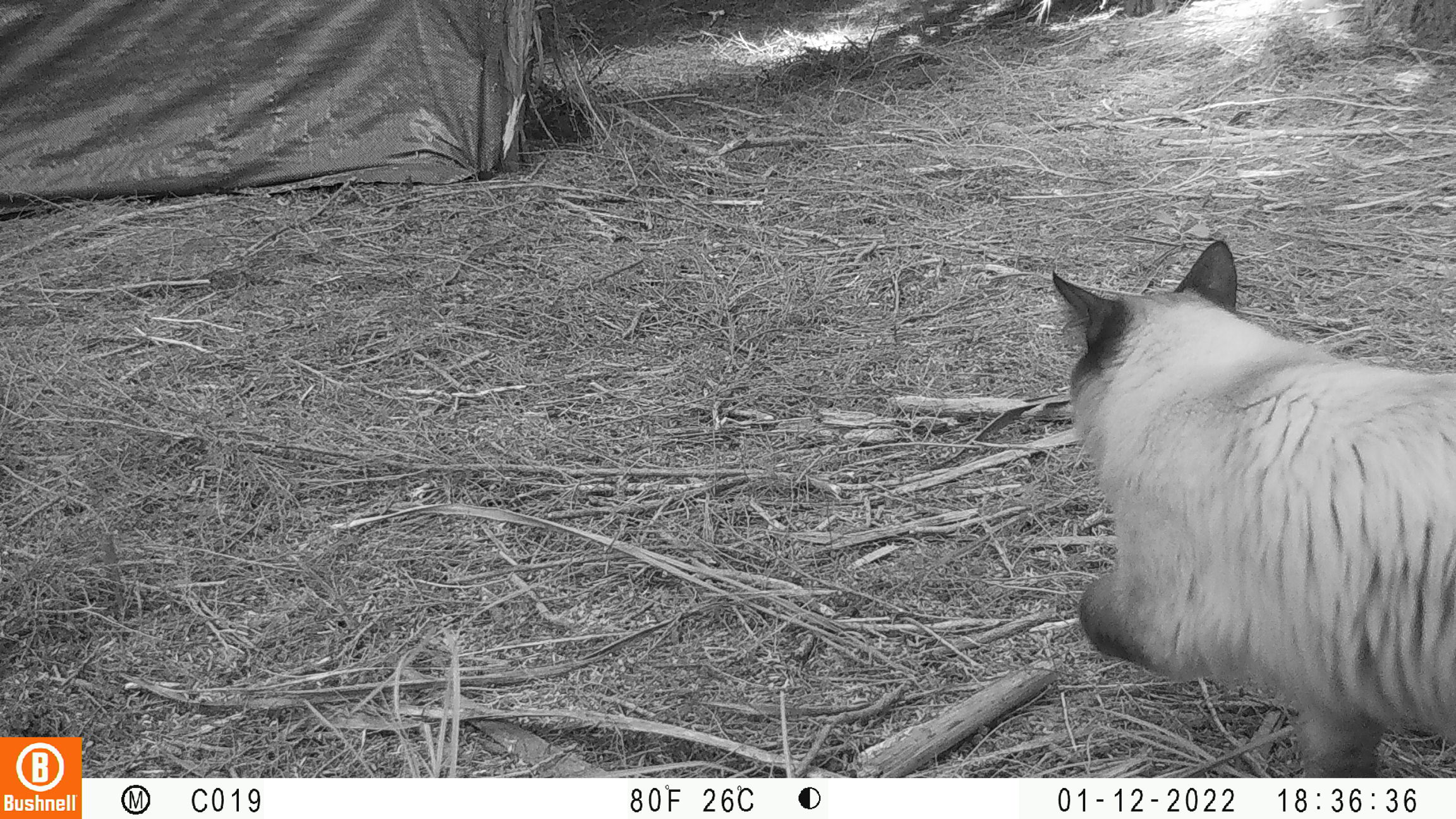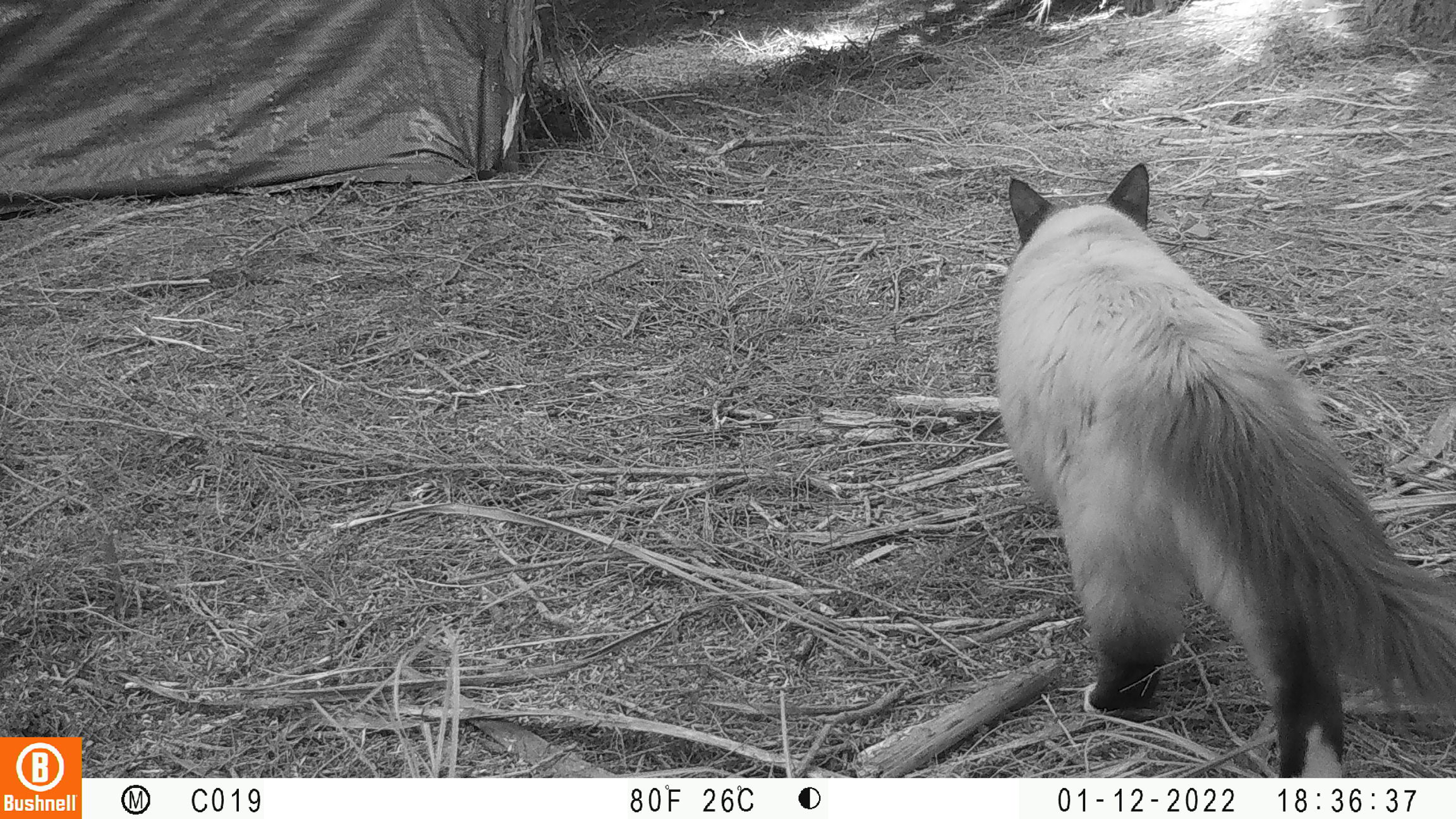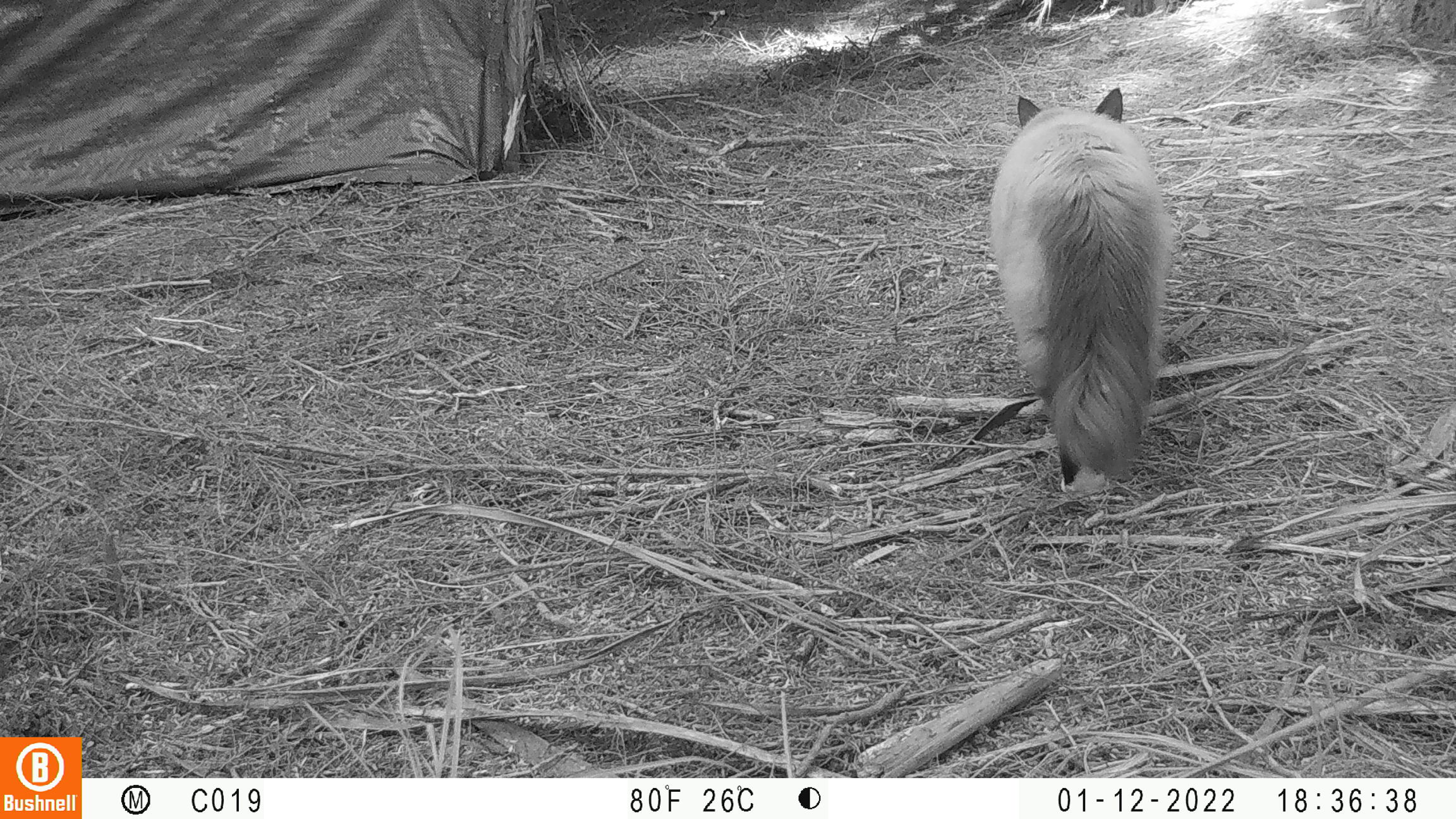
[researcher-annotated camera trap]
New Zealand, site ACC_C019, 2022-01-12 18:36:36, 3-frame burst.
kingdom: Animalia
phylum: Chordata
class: Mammalia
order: Carnivora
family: Felidae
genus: Felis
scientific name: Felis catus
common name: domestic cat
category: cat